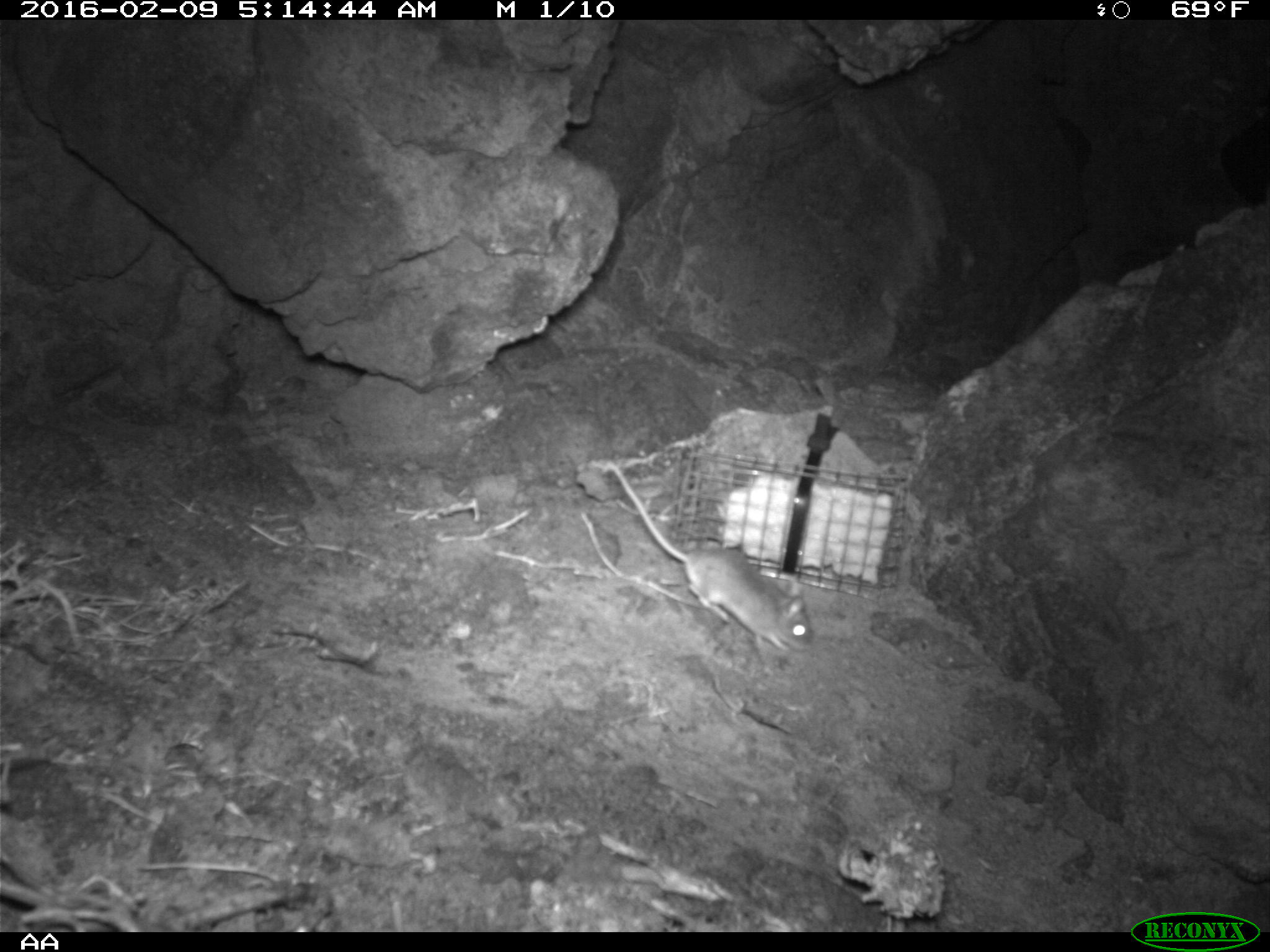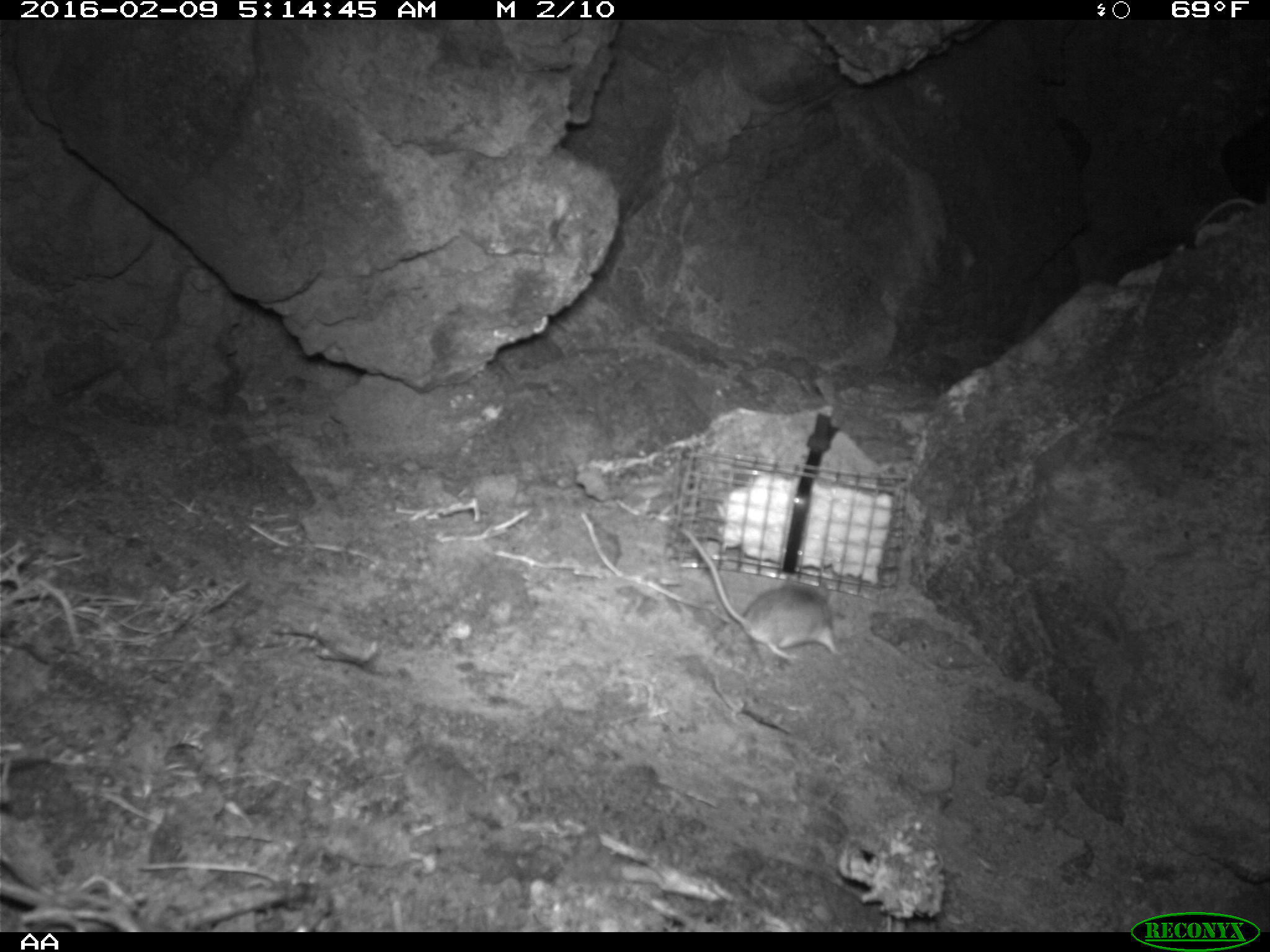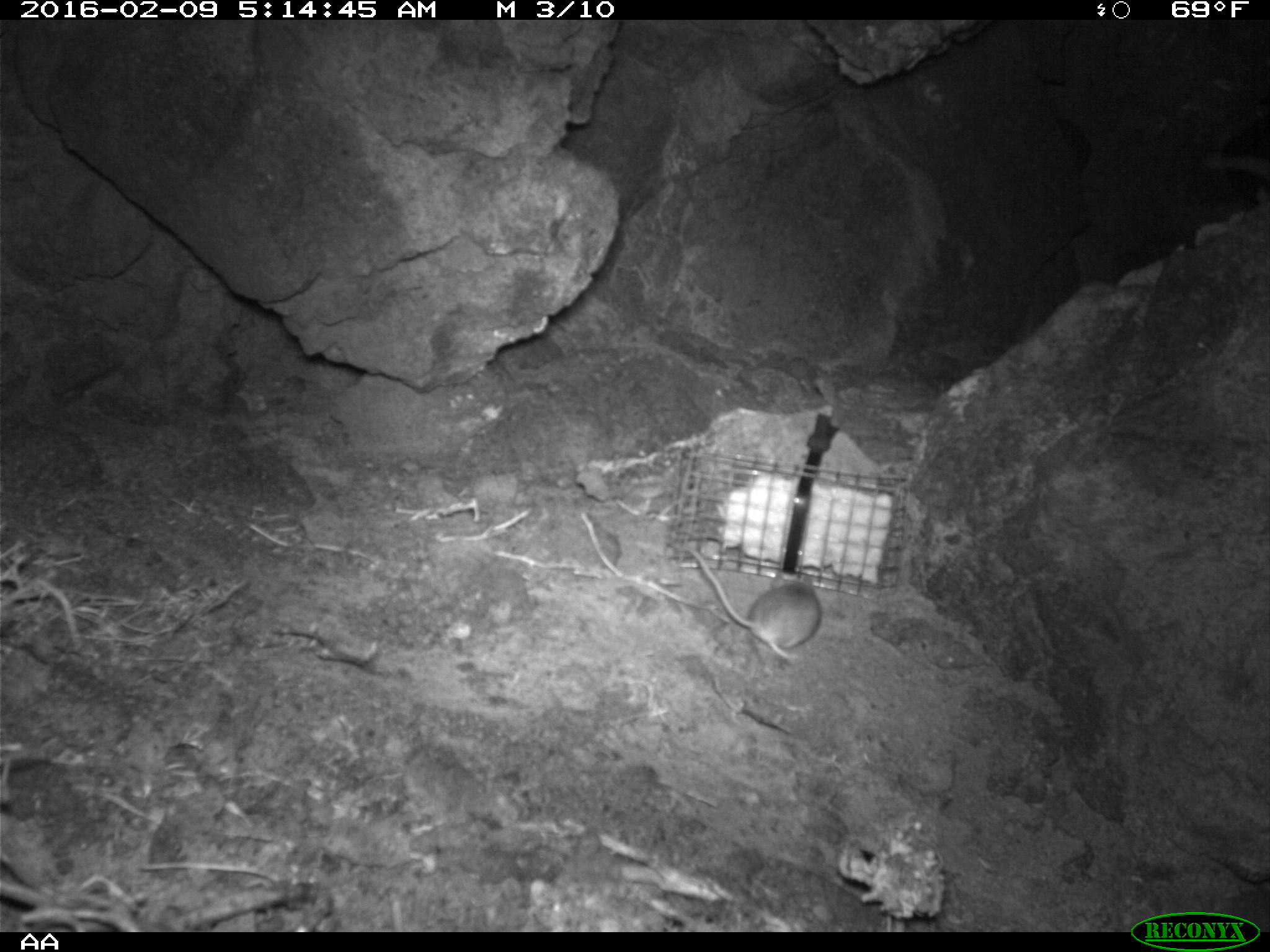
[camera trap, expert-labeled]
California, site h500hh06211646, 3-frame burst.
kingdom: Animalia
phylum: Chordata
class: Mammalia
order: Rodentia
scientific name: Rodentia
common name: rodent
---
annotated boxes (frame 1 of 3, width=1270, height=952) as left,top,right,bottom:
rodent: 608,462,816,656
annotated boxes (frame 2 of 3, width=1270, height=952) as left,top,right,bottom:
rodent: 675,524,848,668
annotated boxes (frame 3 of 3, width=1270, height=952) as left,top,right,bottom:
rodent: 681,545,822,663